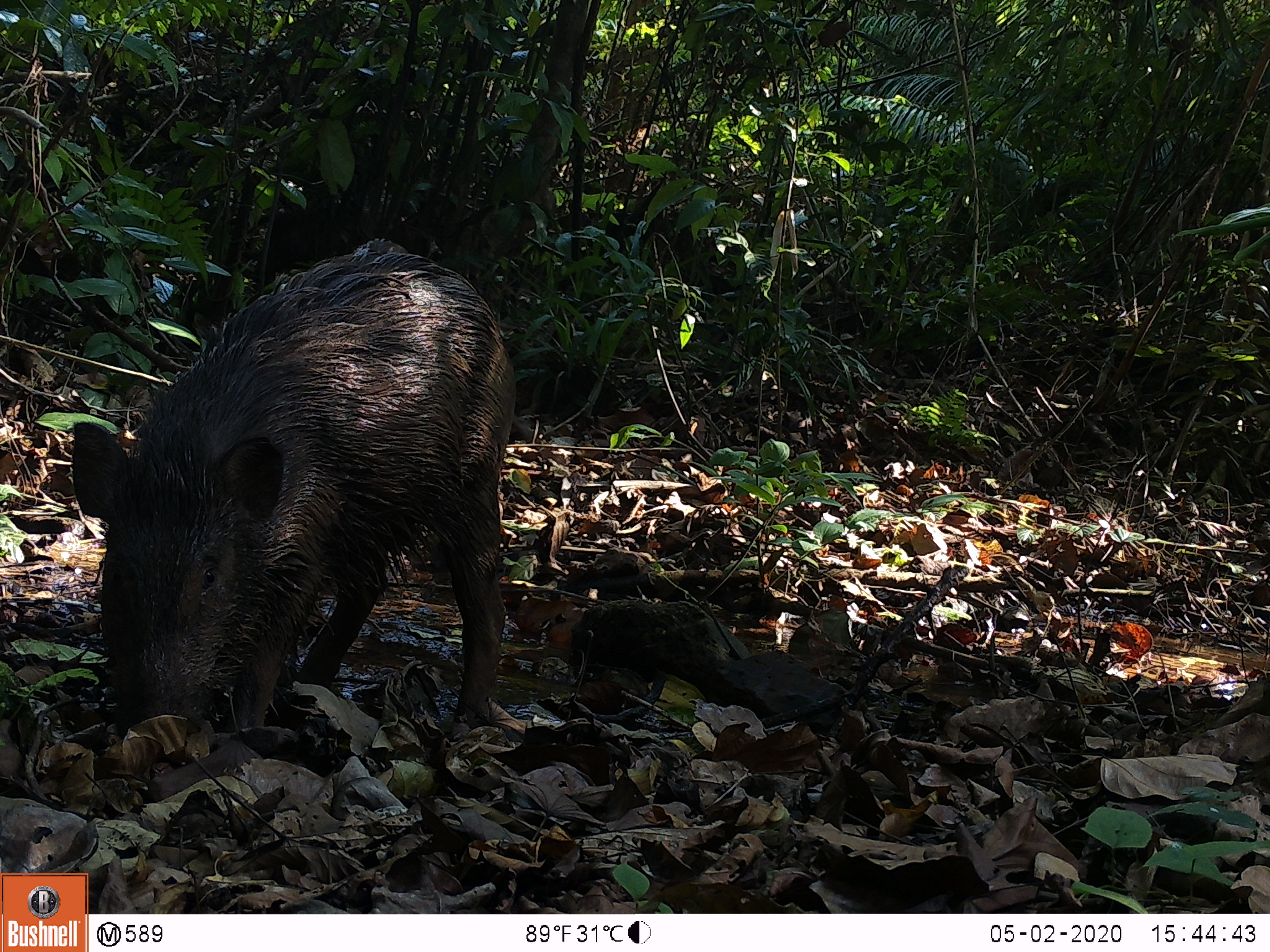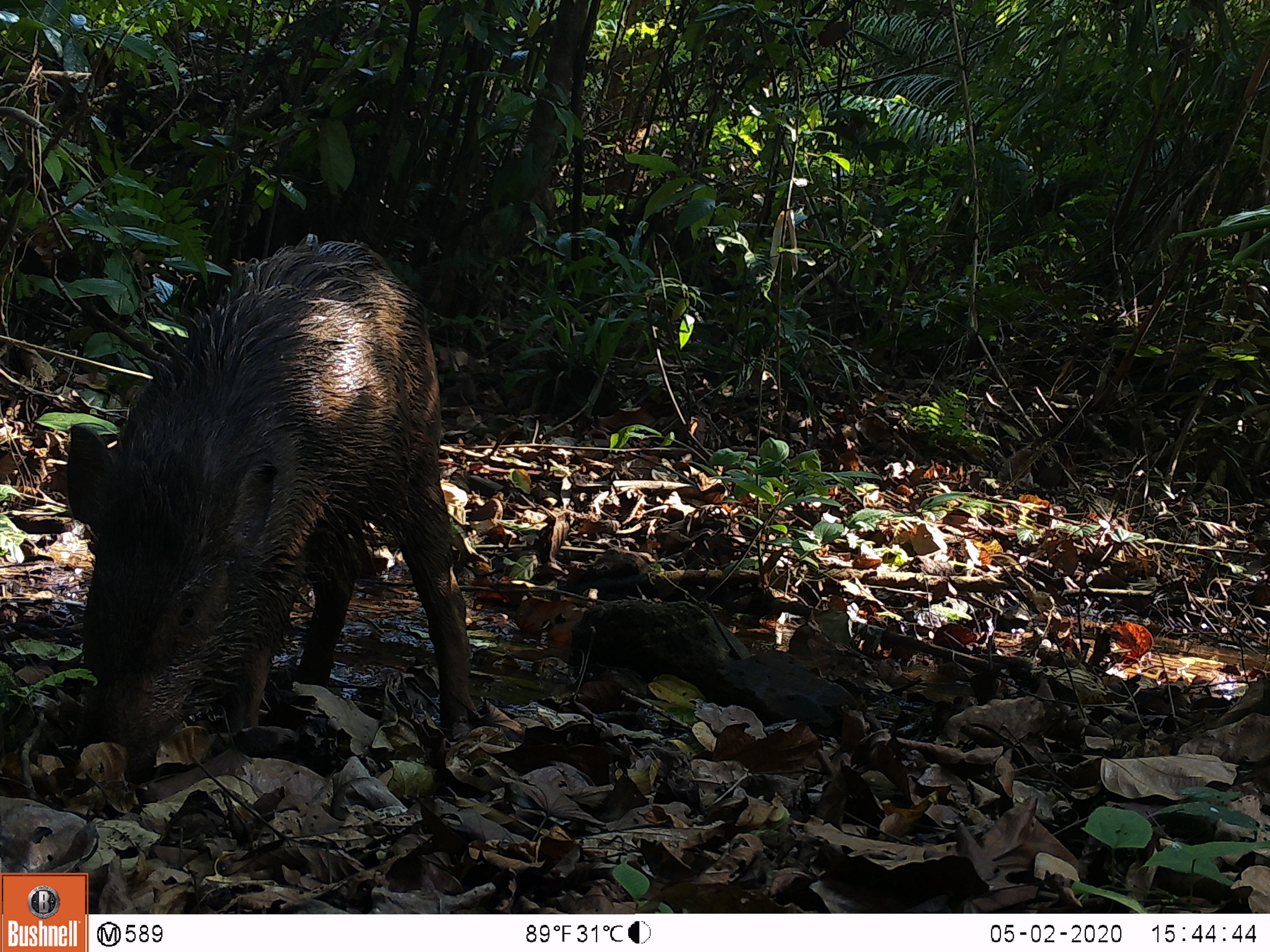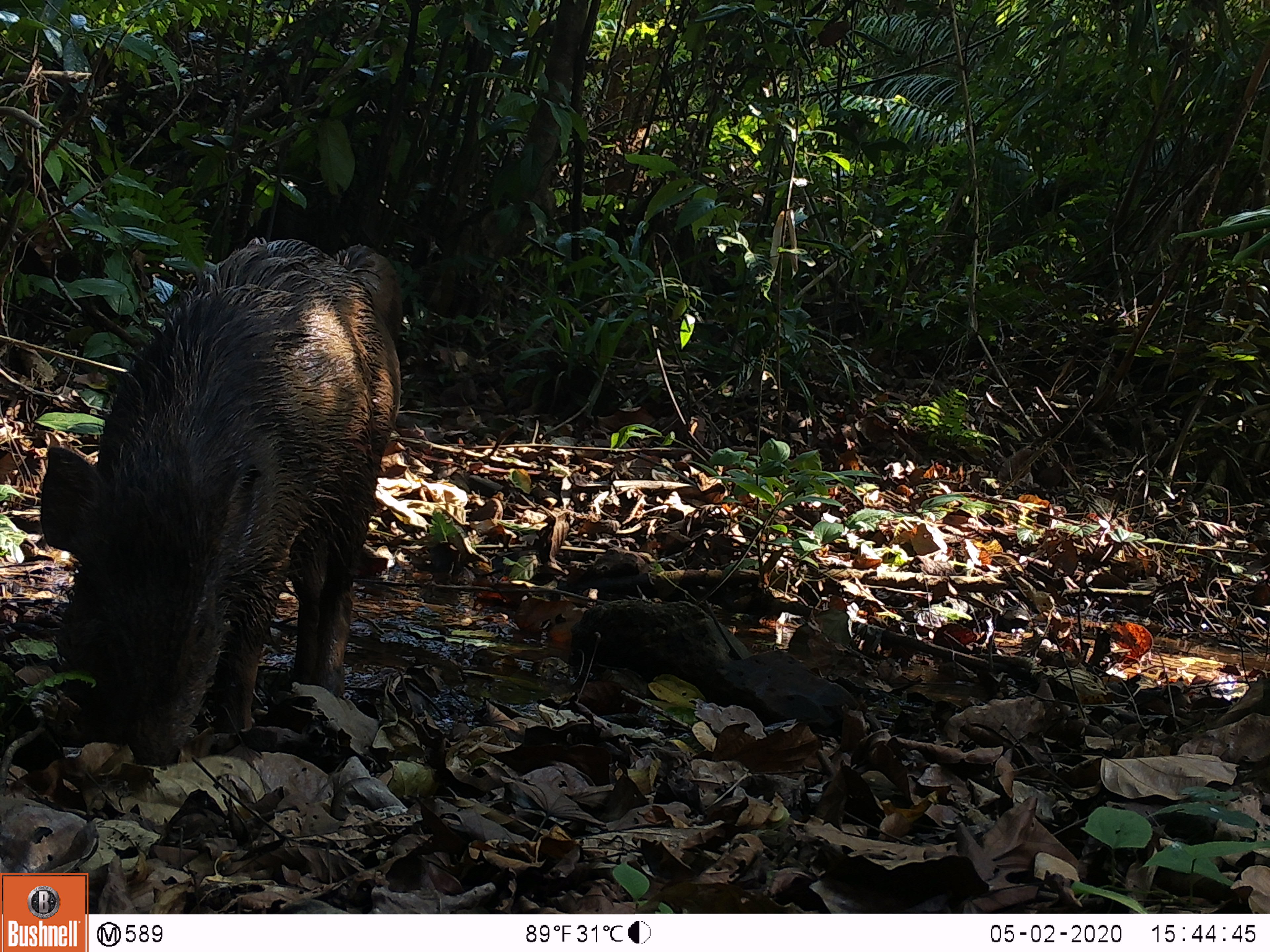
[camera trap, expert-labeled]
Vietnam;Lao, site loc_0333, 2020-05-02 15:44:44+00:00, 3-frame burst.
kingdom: Animalia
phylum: Chordata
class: Mammalia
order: Artiodactyla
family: Suidae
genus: Sus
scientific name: Sus scrofa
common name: eurasian wild pig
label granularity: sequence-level